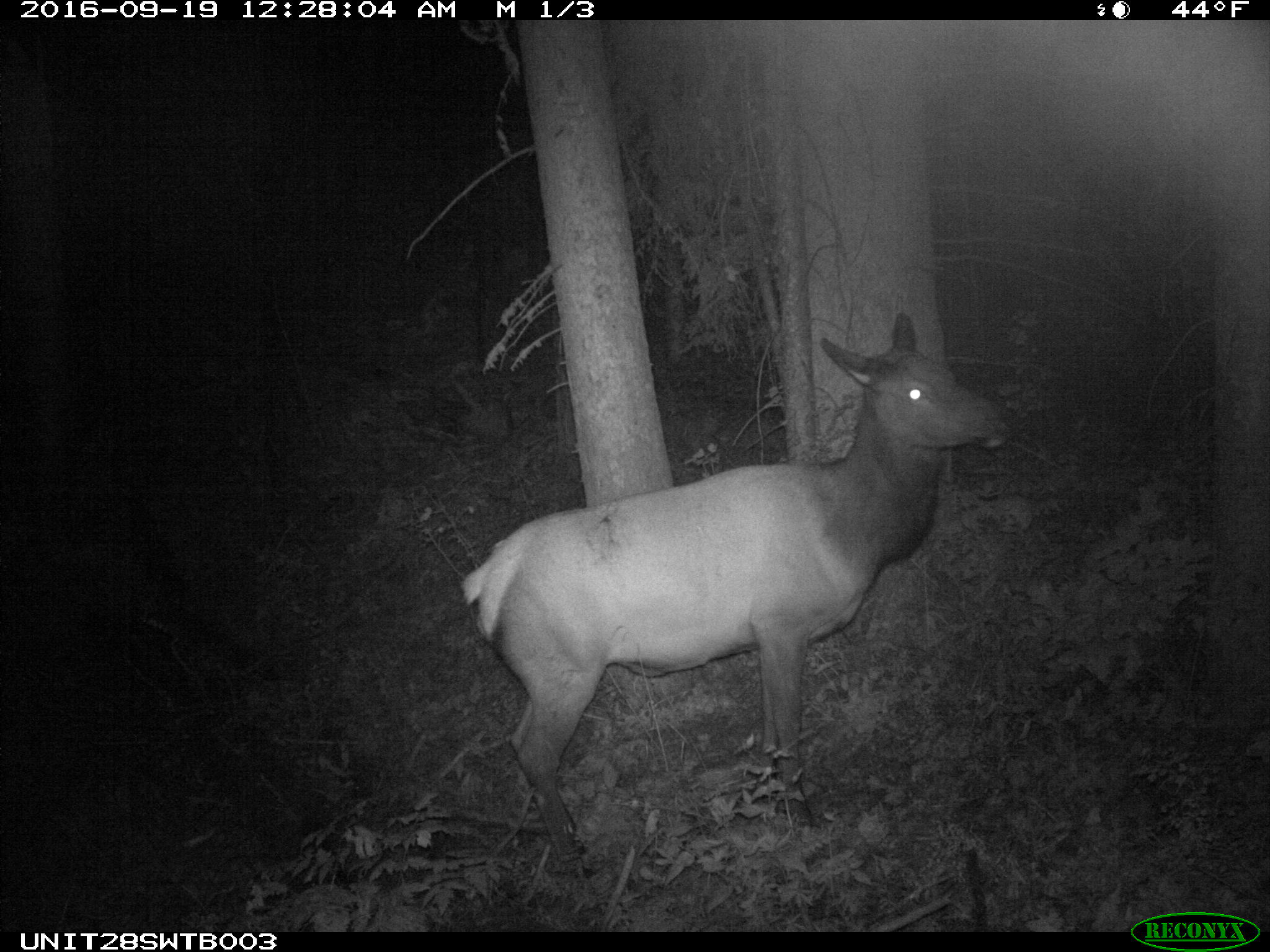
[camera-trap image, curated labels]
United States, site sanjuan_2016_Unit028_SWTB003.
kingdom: Animalia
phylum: Chordata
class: Mammalia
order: Artiodactyla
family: Cervidae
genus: Cervus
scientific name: Cervus elaphus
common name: red deer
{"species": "Cervus elaphus (red deer)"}